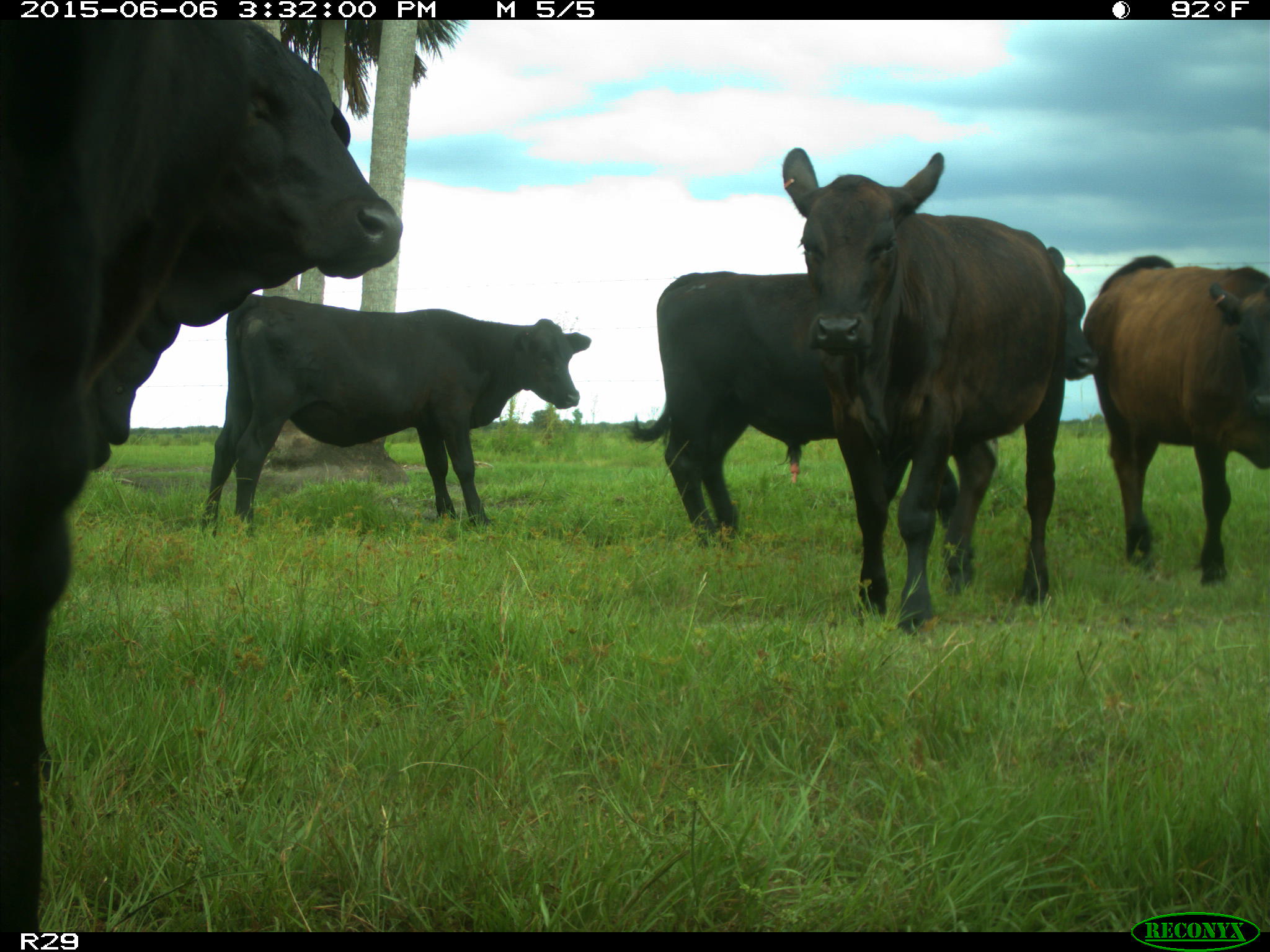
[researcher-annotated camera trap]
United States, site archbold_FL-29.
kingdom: Animalia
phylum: Chordata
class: Mammalia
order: Artiodactyla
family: Bovidae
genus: Bos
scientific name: Bos taurus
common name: domestic cow